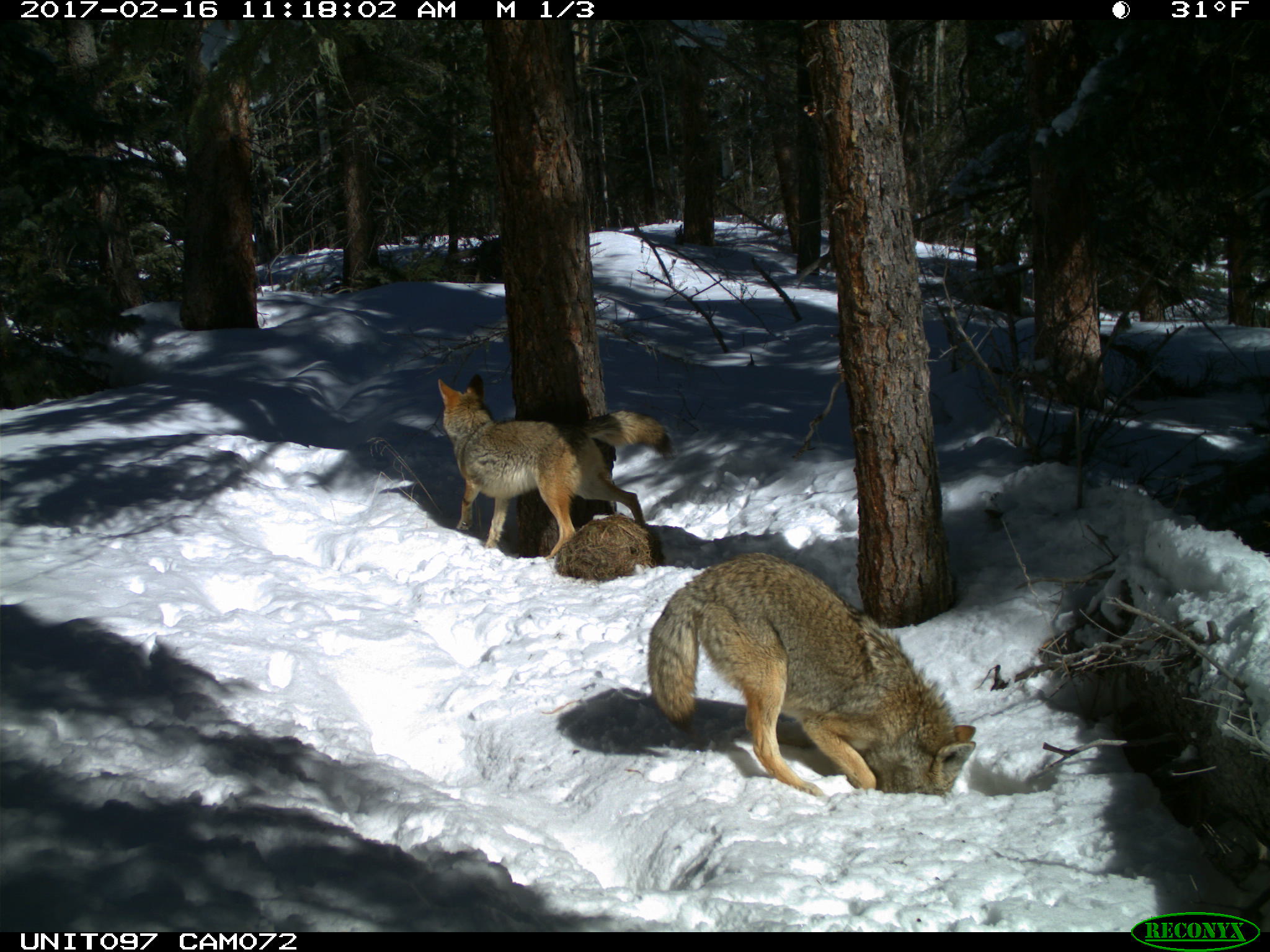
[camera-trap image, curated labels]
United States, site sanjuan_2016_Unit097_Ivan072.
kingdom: Animalia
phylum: Chordata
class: Mammalia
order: Carnivora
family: Canidae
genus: Canis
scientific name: Canis latrans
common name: coyote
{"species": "Canis latrans (coyote)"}